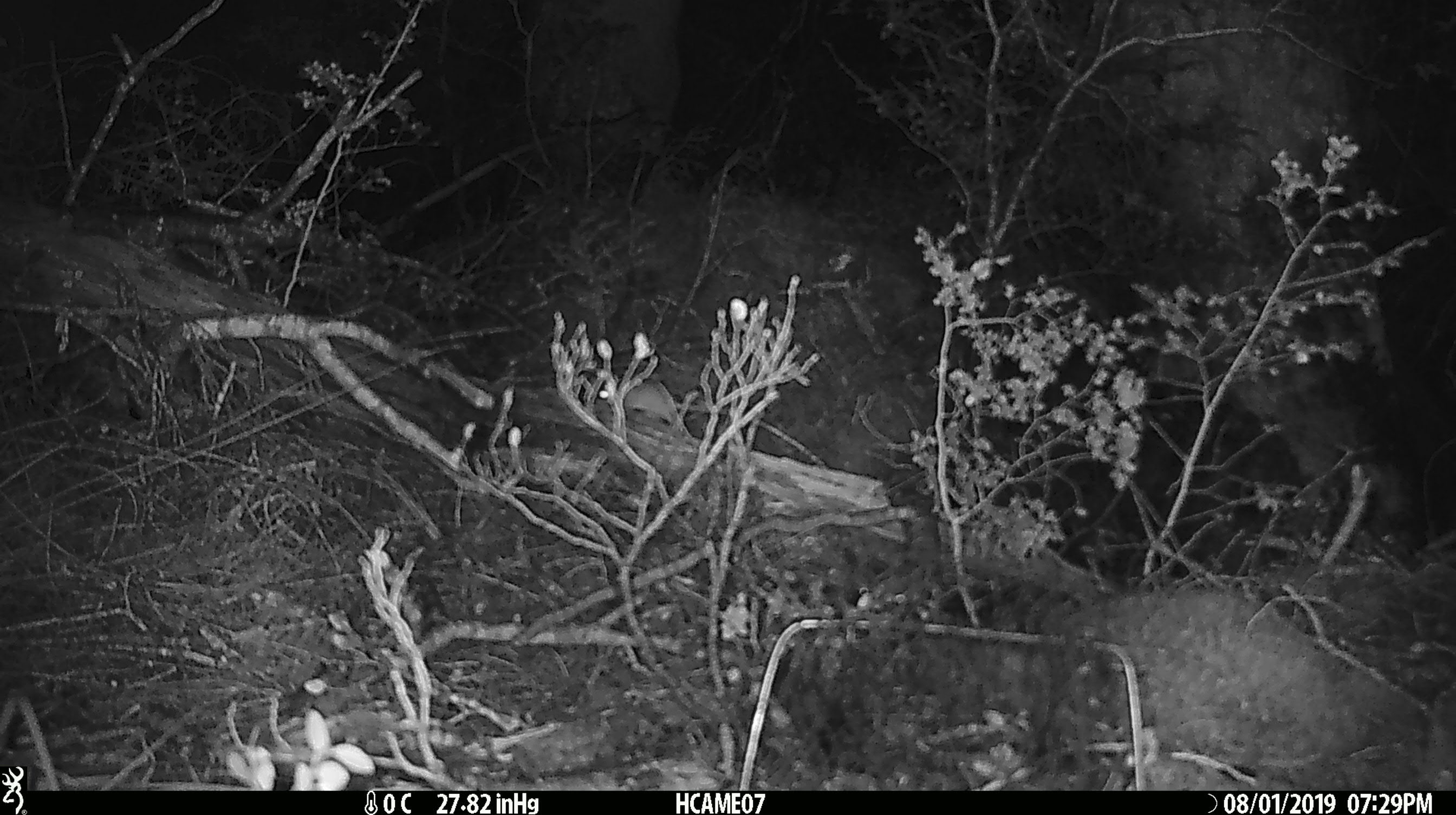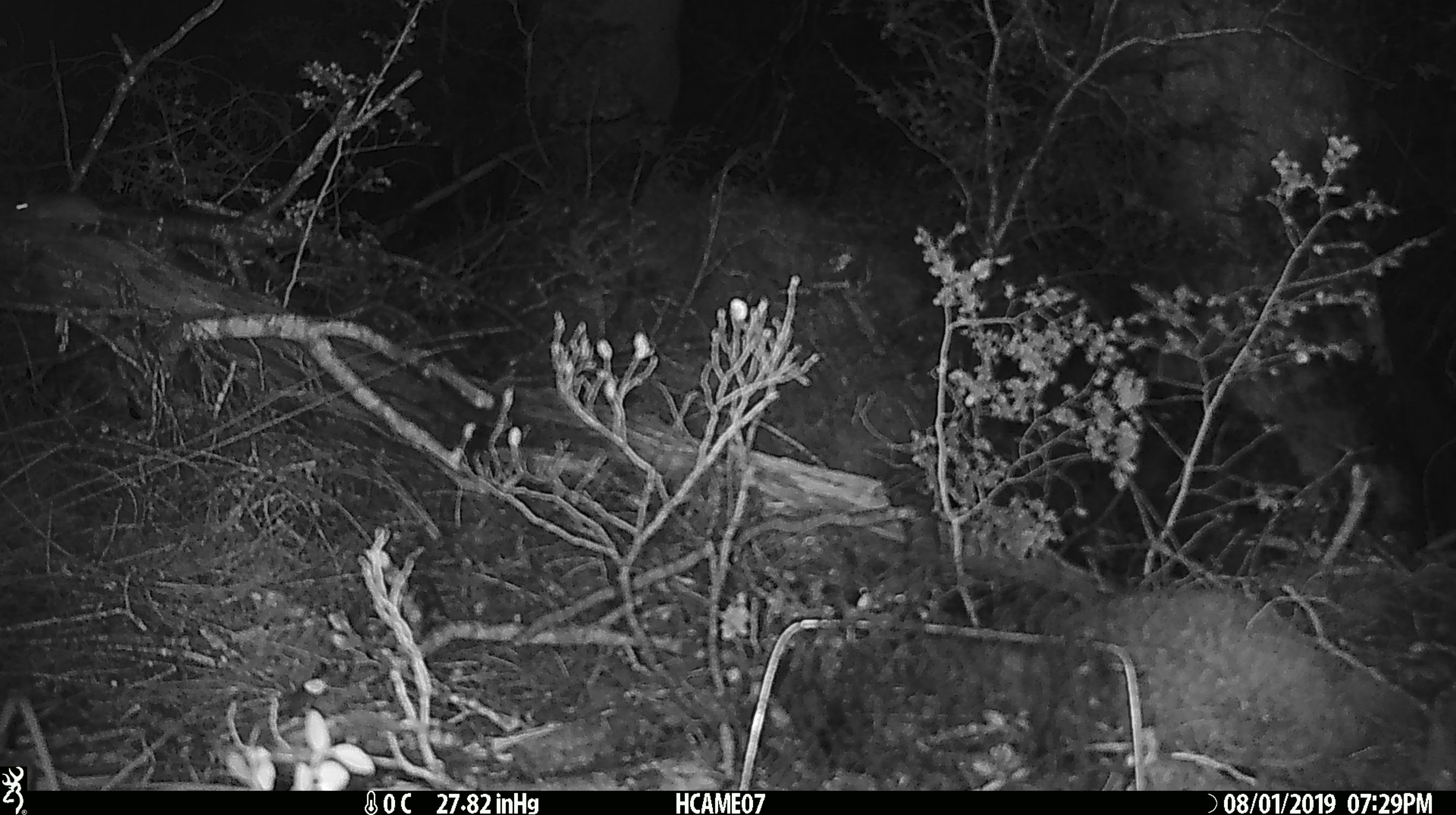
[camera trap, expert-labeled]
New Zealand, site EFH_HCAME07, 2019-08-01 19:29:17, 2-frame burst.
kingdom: Animalia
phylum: Chordata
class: Mammalia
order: Rodentia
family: Muridae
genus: Mus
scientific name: Mus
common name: mouse